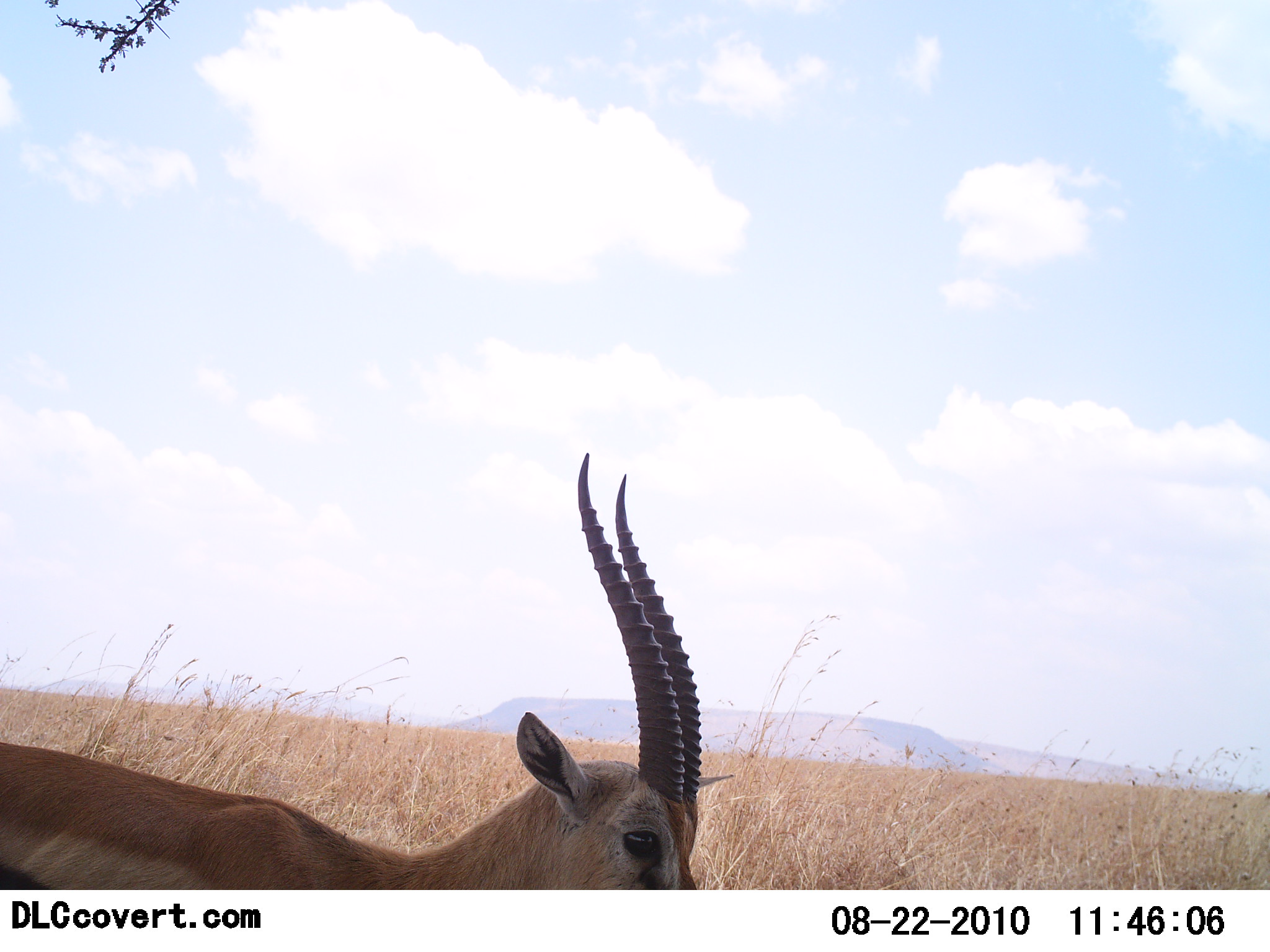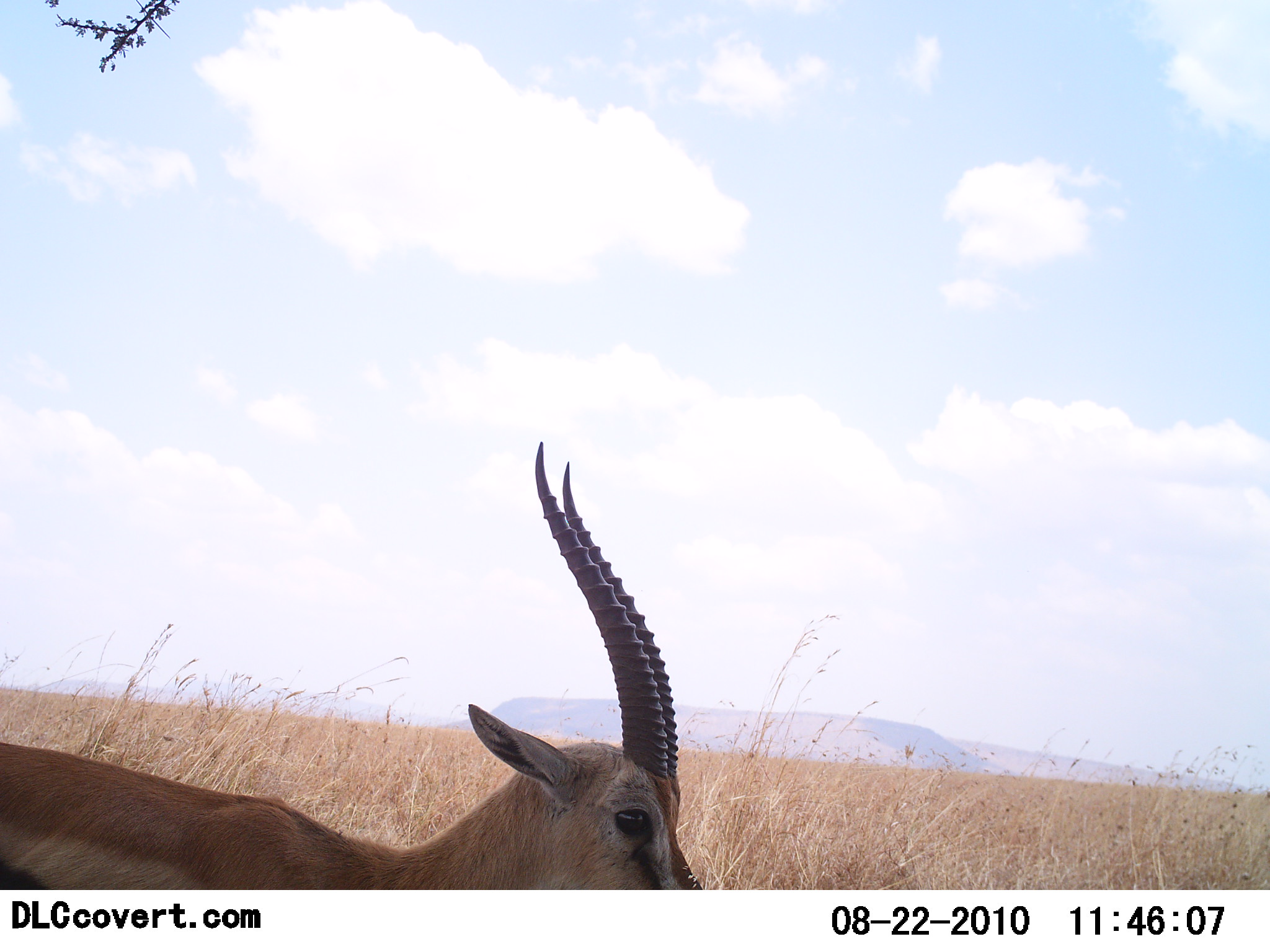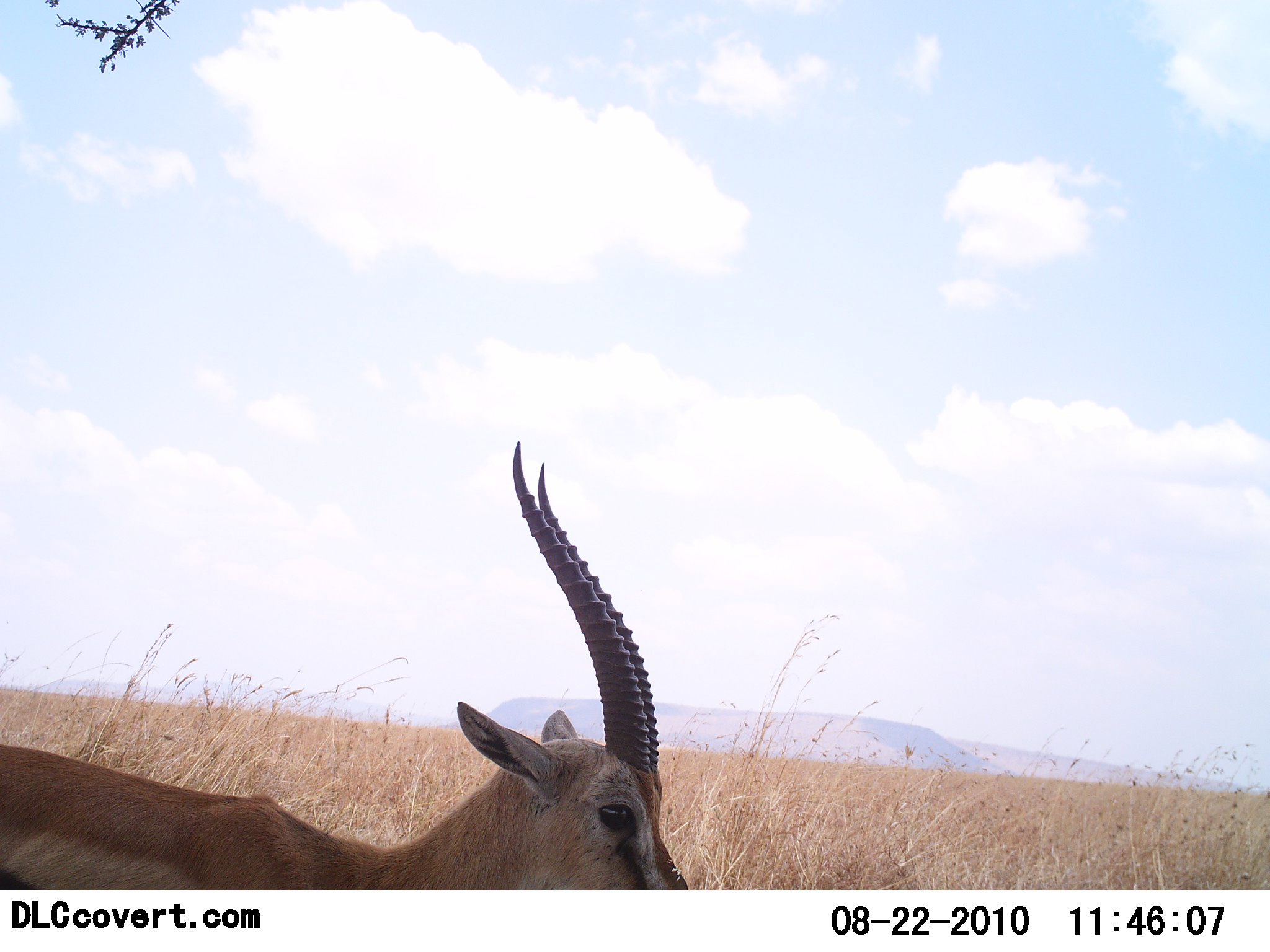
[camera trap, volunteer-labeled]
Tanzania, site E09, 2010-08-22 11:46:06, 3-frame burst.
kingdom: Animalia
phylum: Chordata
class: Mammalia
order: Artiodactyla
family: Bovidae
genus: Eudorcas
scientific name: Eudorcas thomsonii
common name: thomson's gazelle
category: gazellethomsons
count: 1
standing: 83%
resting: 0%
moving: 25%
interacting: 0%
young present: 0%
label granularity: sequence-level